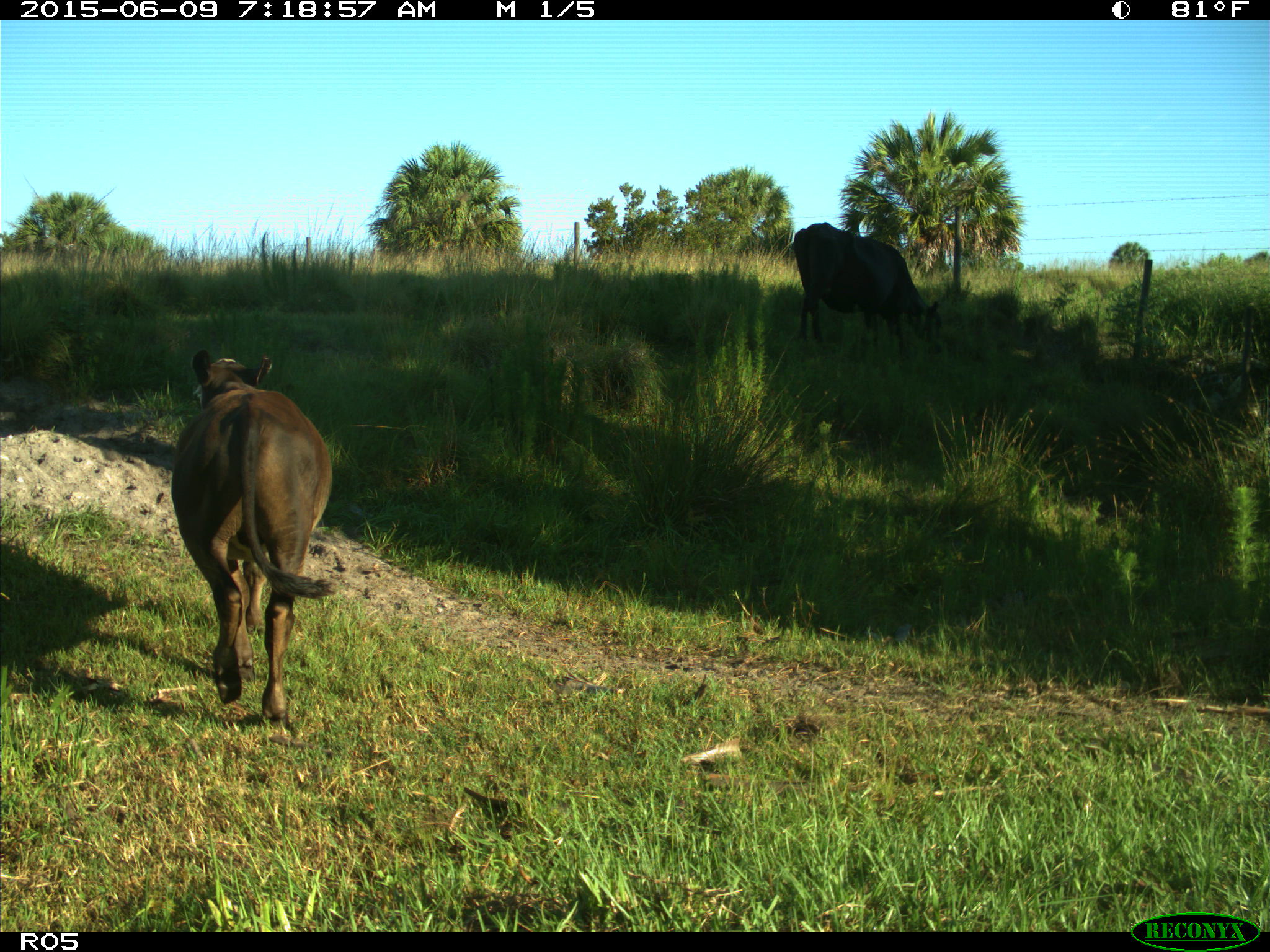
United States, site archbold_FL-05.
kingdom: Animalia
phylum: Chordata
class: Mammalia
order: Artiodactyla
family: Bovidae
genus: Bos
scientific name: Bos taurus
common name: domestic cow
Bos taurus (domestic cow).